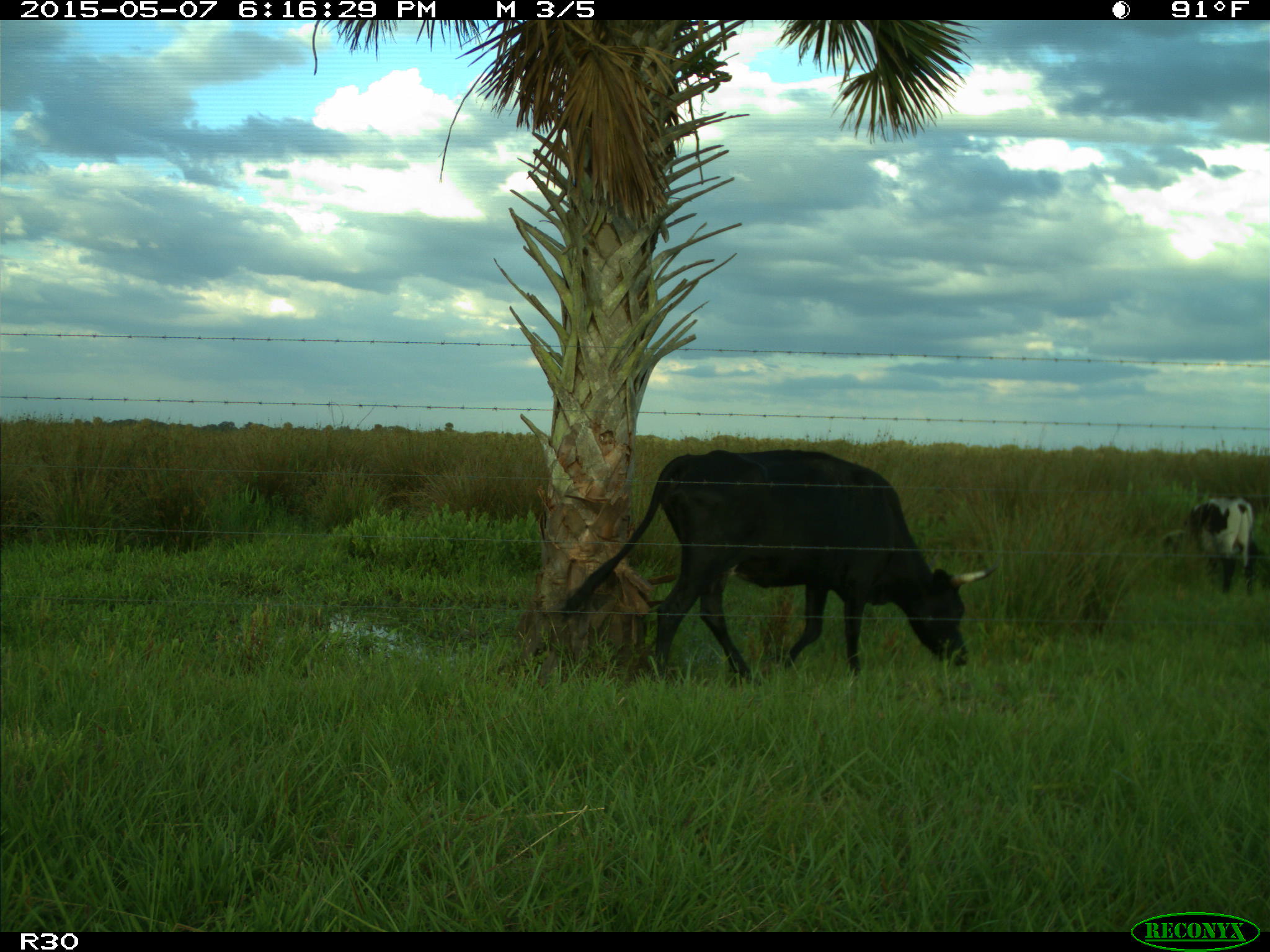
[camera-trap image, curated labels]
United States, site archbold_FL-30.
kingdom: Animalia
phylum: Chordata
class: Mammalia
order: Artiodactyla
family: Bovidae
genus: Bos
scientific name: Bos taurus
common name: domestic cow